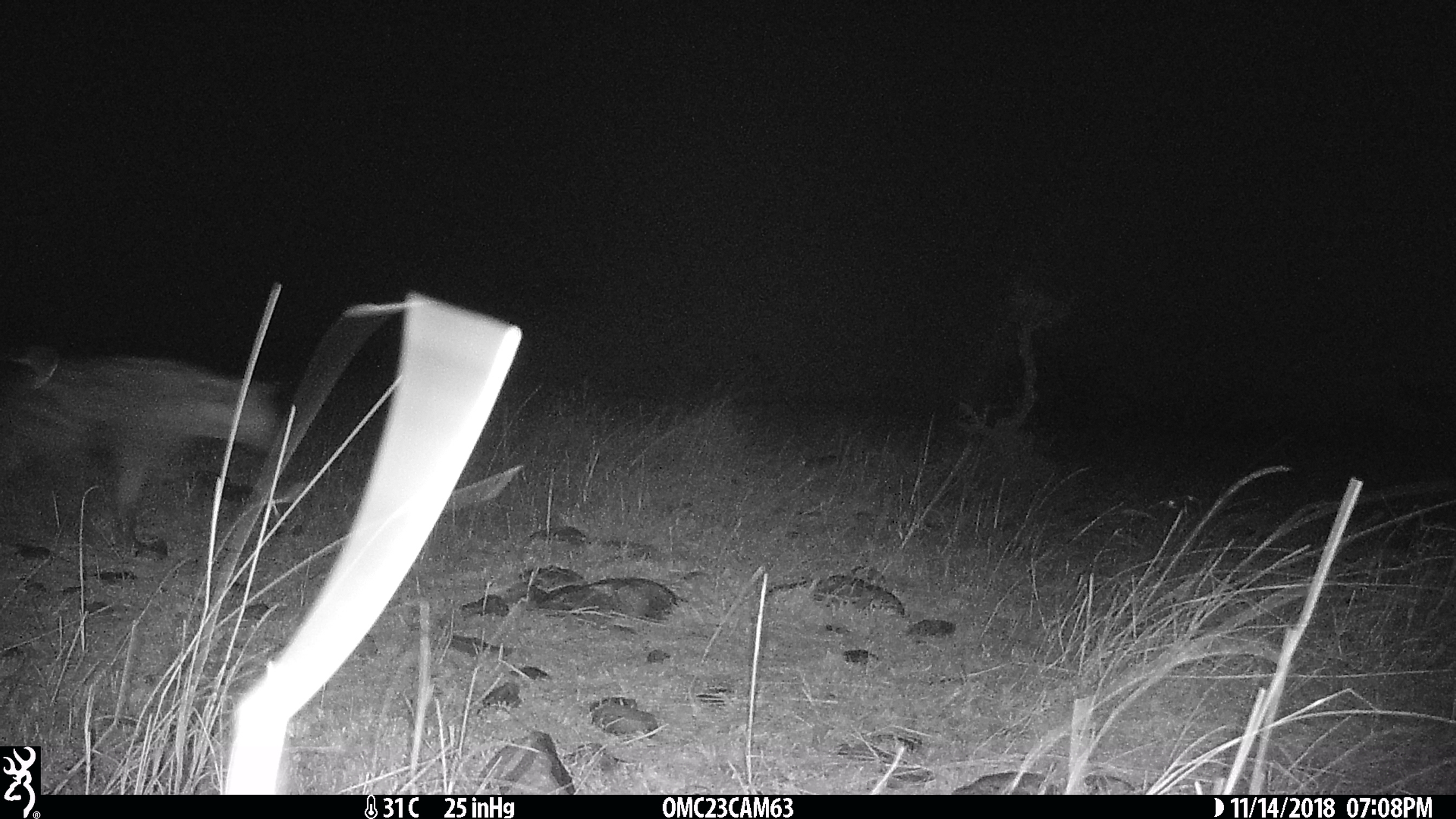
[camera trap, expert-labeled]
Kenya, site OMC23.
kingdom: Animalia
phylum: Chordata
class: Mammalia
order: Carnivora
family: Hyaenidae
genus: Crocuta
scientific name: Crocuta crocuta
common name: spotted hyena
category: hyena spotted